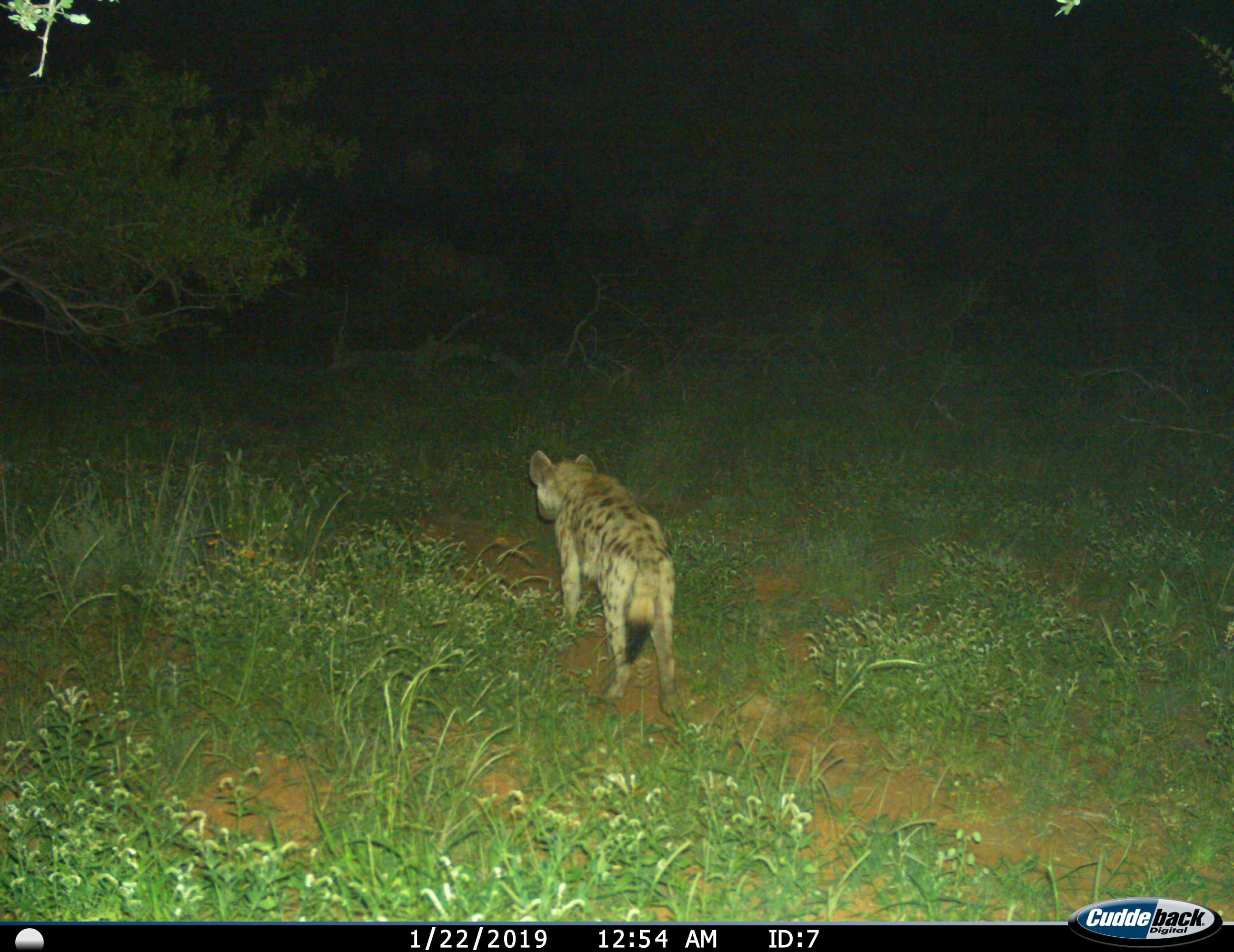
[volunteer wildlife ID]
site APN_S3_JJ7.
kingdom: Animalia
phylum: Chordata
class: Mammalia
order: Carnivora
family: Hyaenidae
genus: Crocuta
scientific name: Crocuta crocuta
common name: spotted hyena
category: hyenaspotted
Hyenaspotted (spotted hyena) (Crocuta crocuta), count 1. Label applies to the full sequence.